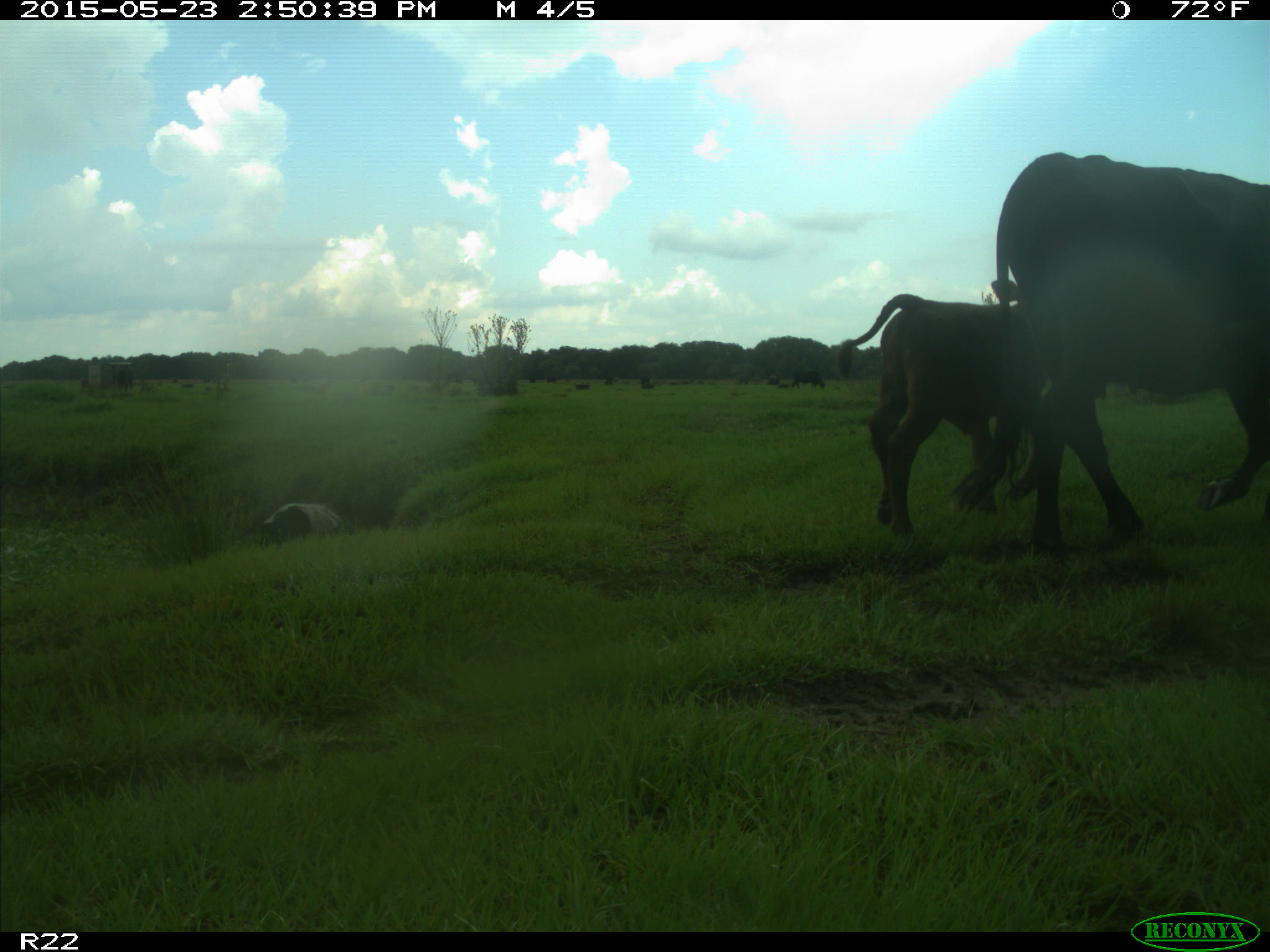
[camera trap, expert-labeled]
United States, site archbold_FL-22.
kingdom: Animalia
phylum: Chordata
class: Mammalia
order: Artiodactyla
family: Bovidae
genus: Bos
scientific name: Bos taurus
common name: domestic cow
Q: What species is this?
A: Bos taurus (domestic cow).